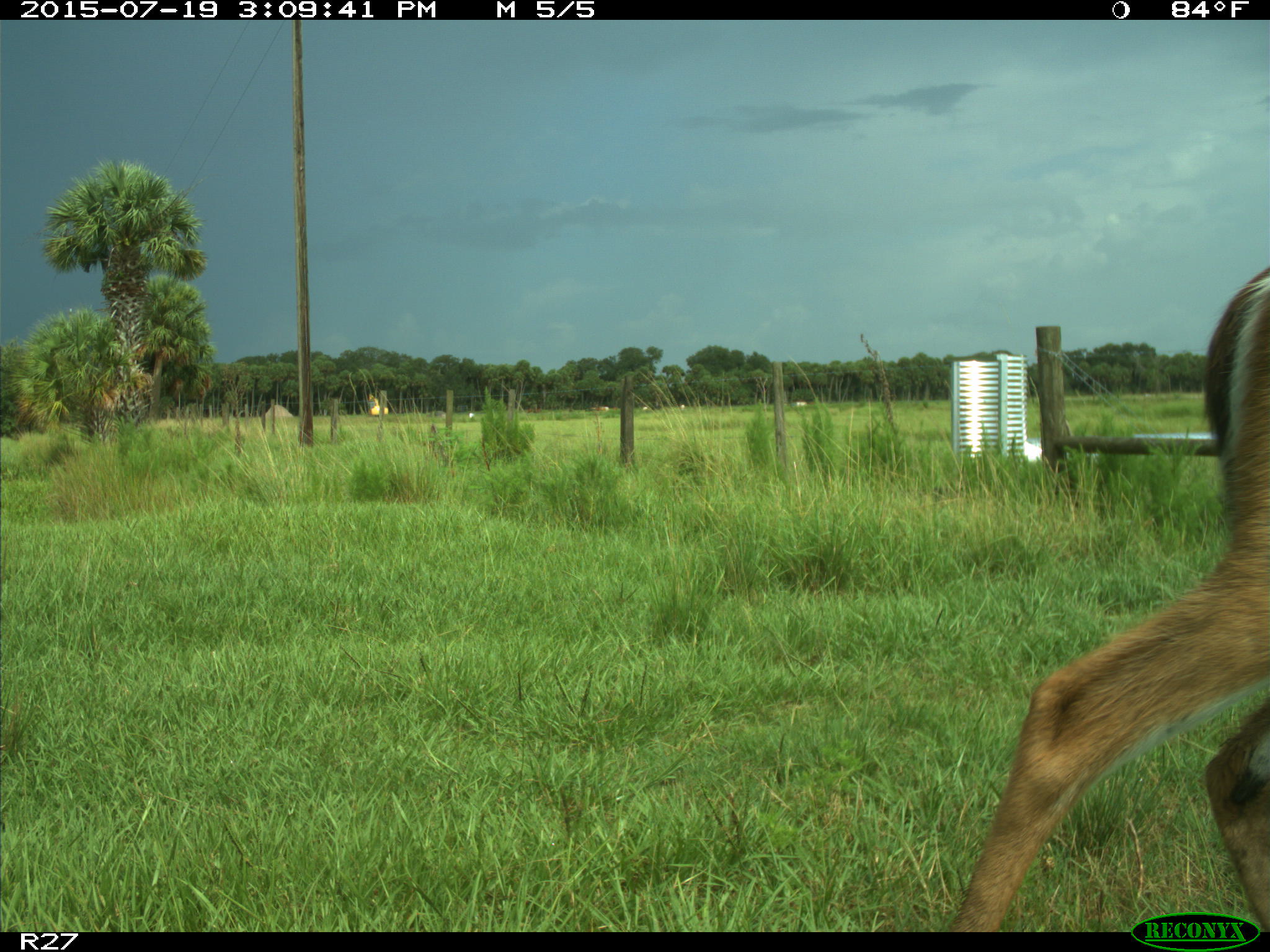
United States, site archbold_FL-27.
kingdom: Animalia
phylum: Chordata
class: Mammalia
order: Artiodactyla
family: Cervidae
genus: Odocoileus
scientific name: Odocoileus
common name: deer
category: unidentified deer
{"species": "unidentified deer (deer) (Odocoileus)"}